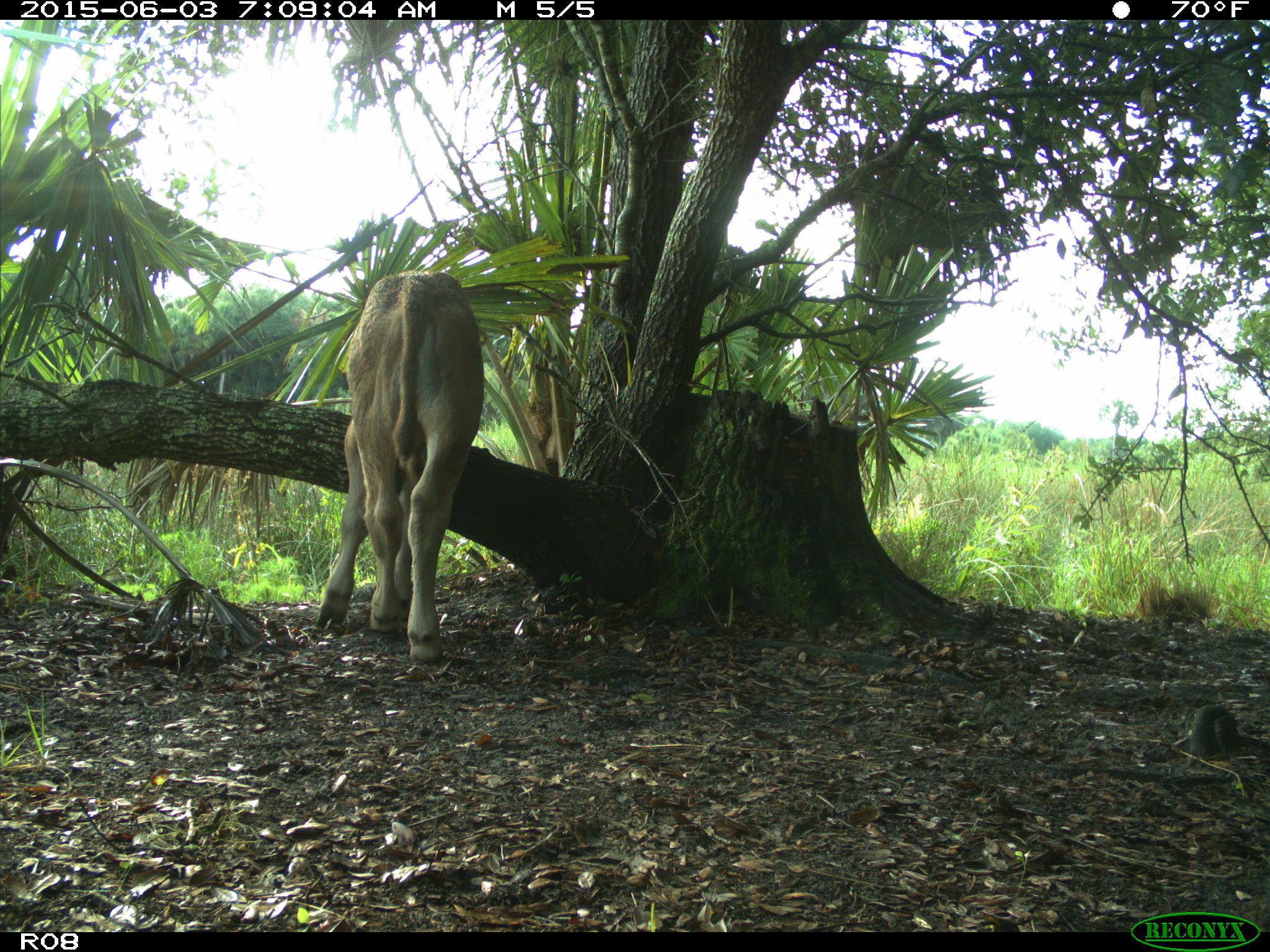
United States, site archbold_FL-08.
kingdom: Animalia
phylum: Chordata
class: Mammalia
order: Artiodactyla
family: Bovidae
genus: Bos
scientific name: Bos taurus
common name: domestic cow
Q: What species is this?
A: Bos taurus (domestic cow).